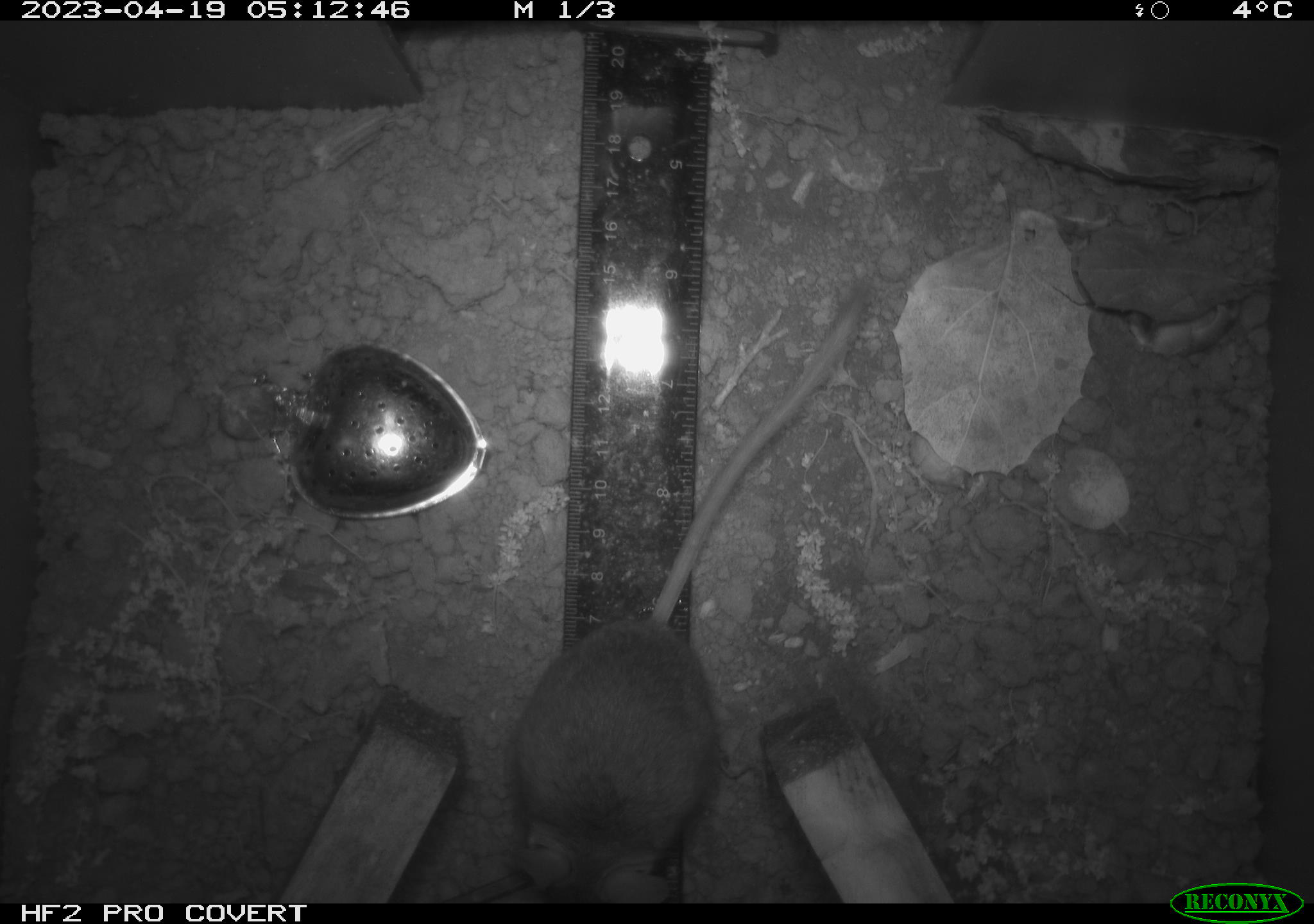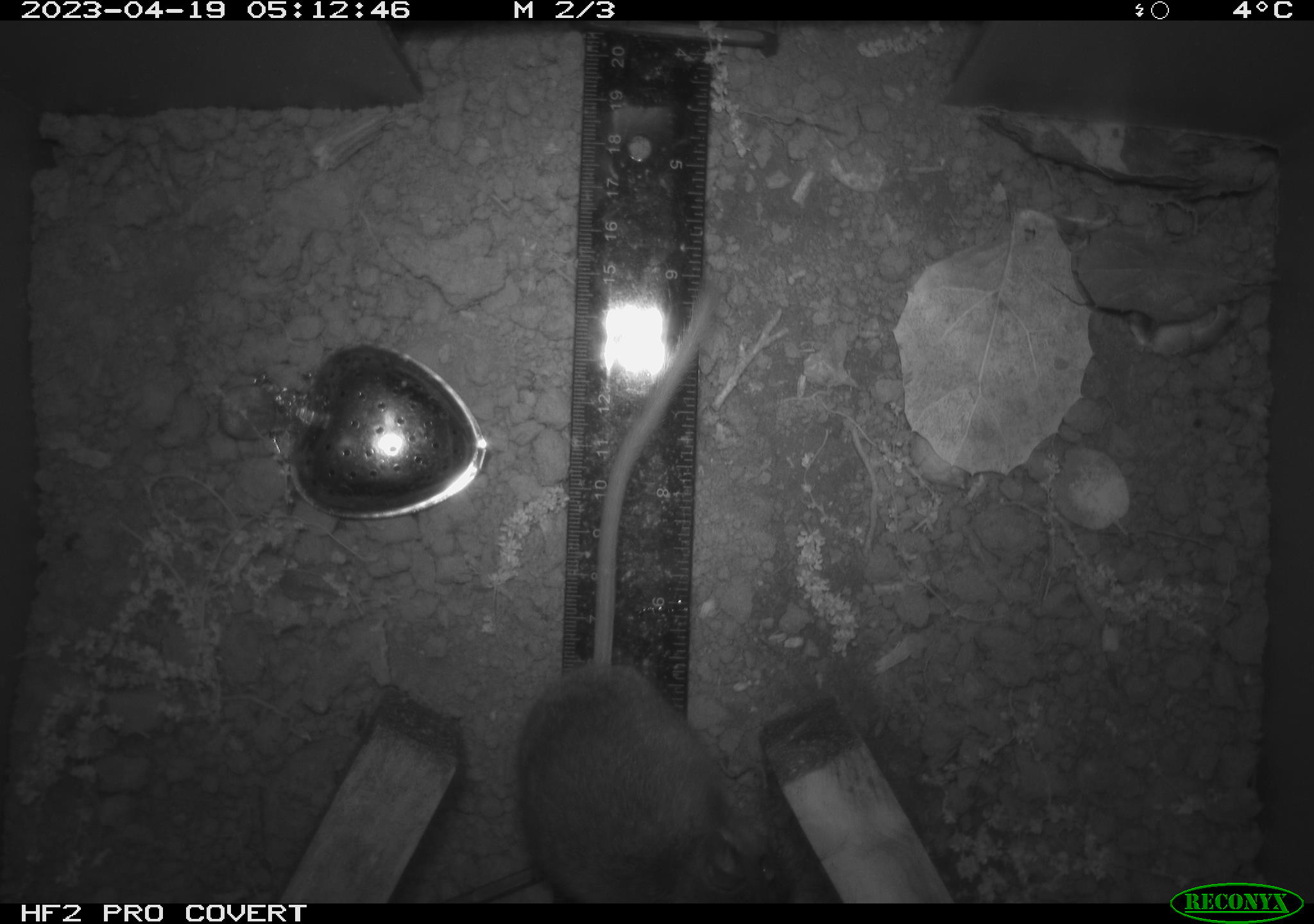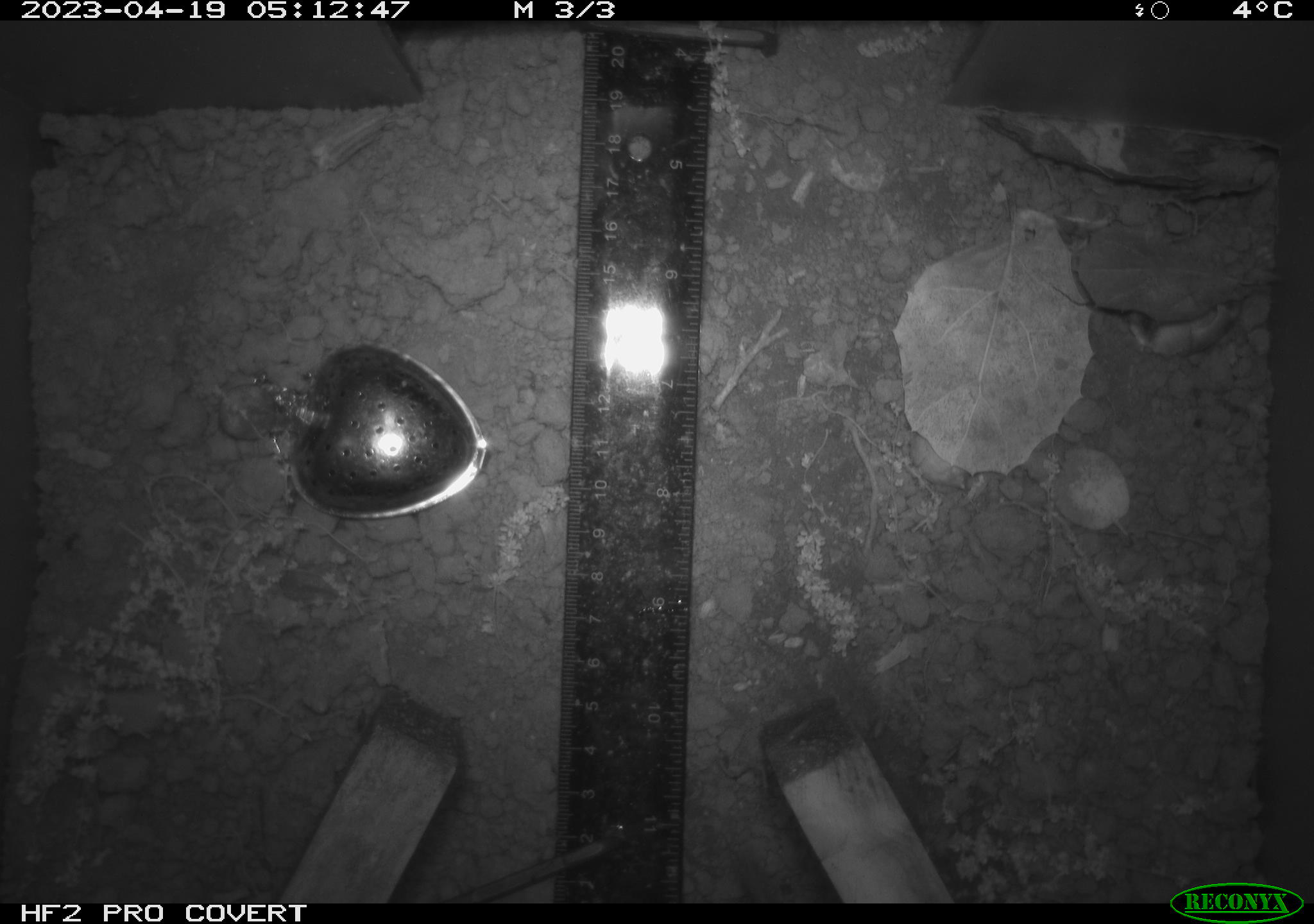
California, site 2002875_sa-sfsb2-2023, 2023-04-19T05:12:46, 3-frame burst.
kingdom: Animalia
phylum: Chordata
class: Mammalia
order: Rodentia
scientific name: Rodentia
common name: mouse species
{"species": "mouse species (Rodentia)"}